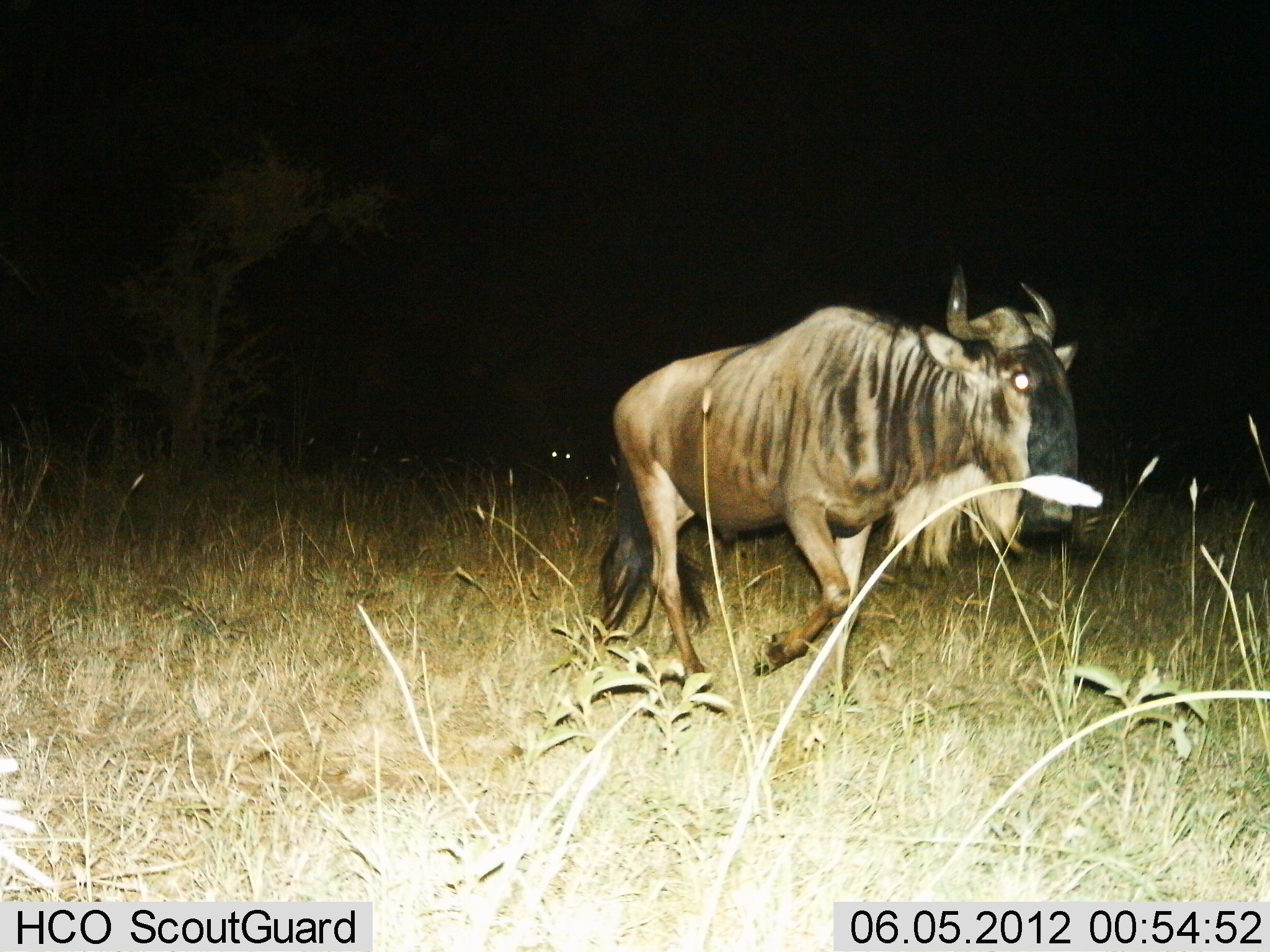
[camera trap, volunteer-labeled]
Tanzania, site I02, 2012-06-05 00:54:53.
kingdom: Animalia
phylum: Chordata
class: Mammalia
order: Artiodactyla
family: Bovidae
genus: Connochaetes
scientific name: Connochaetes taurinus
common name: blue wildebeest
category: wildebeest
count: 1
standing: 9%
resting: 9%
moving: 91%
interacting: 0%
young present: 0%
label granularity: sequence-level